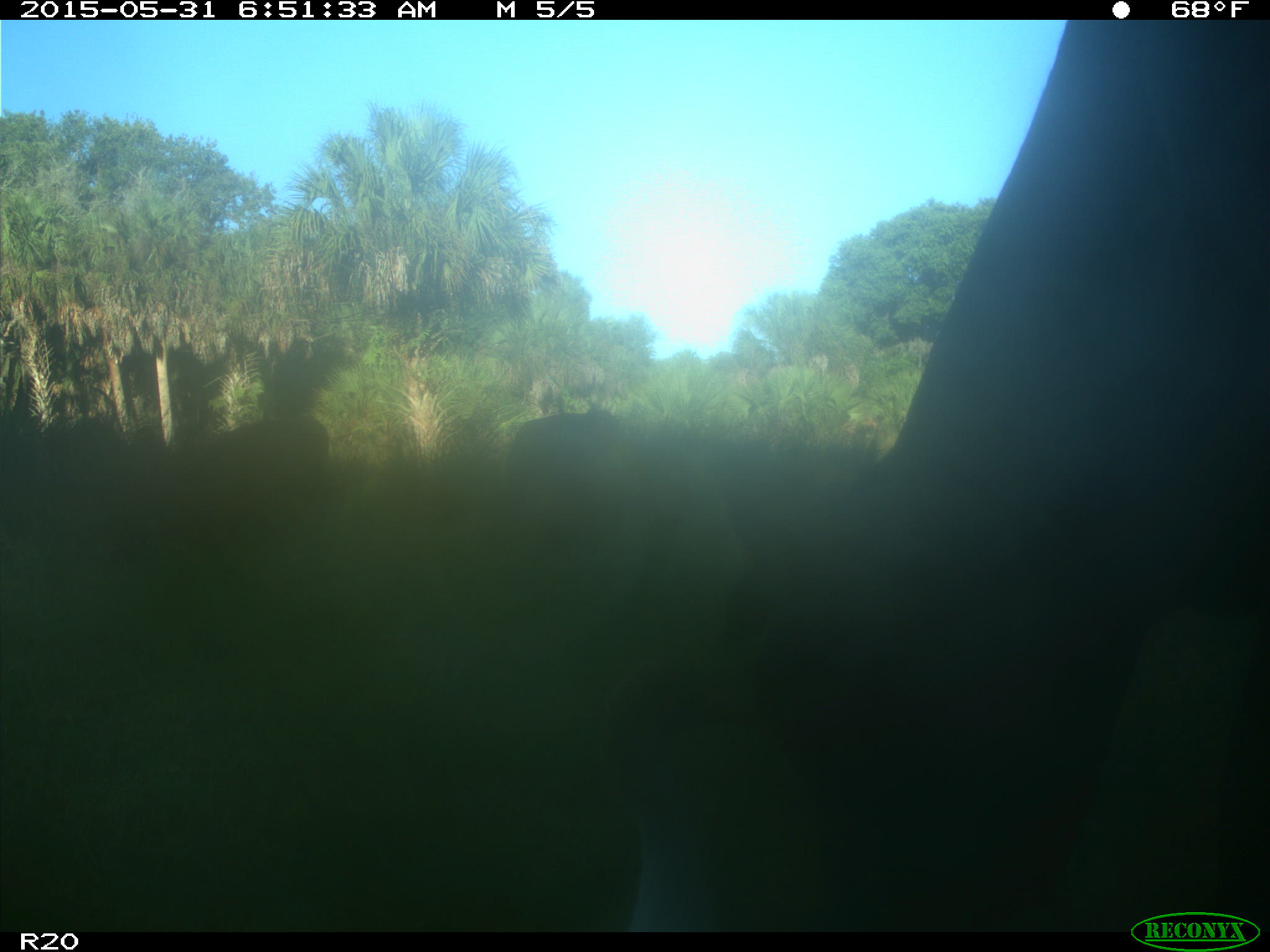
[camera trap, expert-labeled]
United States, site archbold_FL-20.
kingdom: Animalia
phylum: Chordata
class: Mammalia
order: Artiodactyla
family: Bovidae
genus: Bos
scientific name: Bos taurus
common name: domestic cow